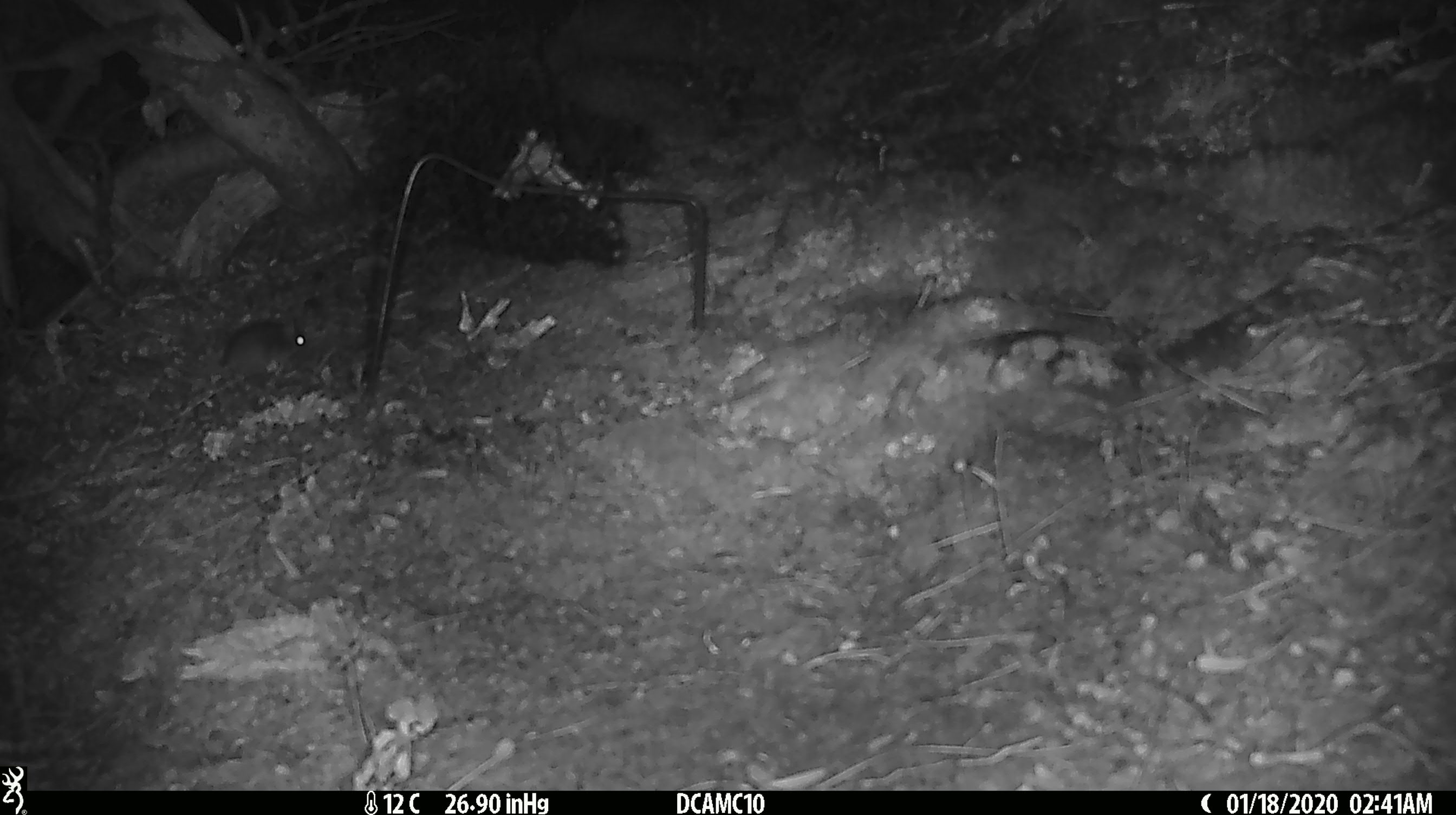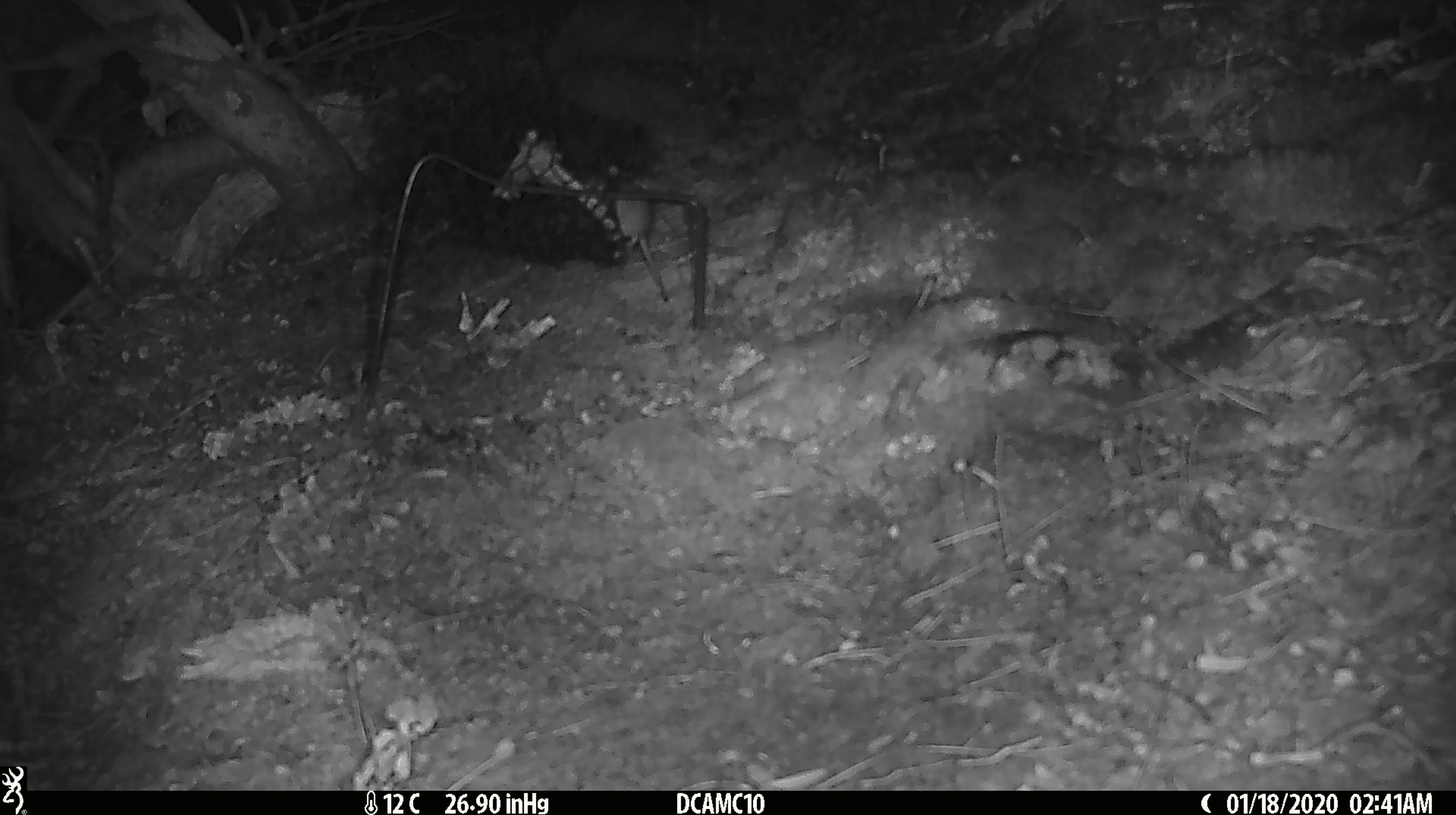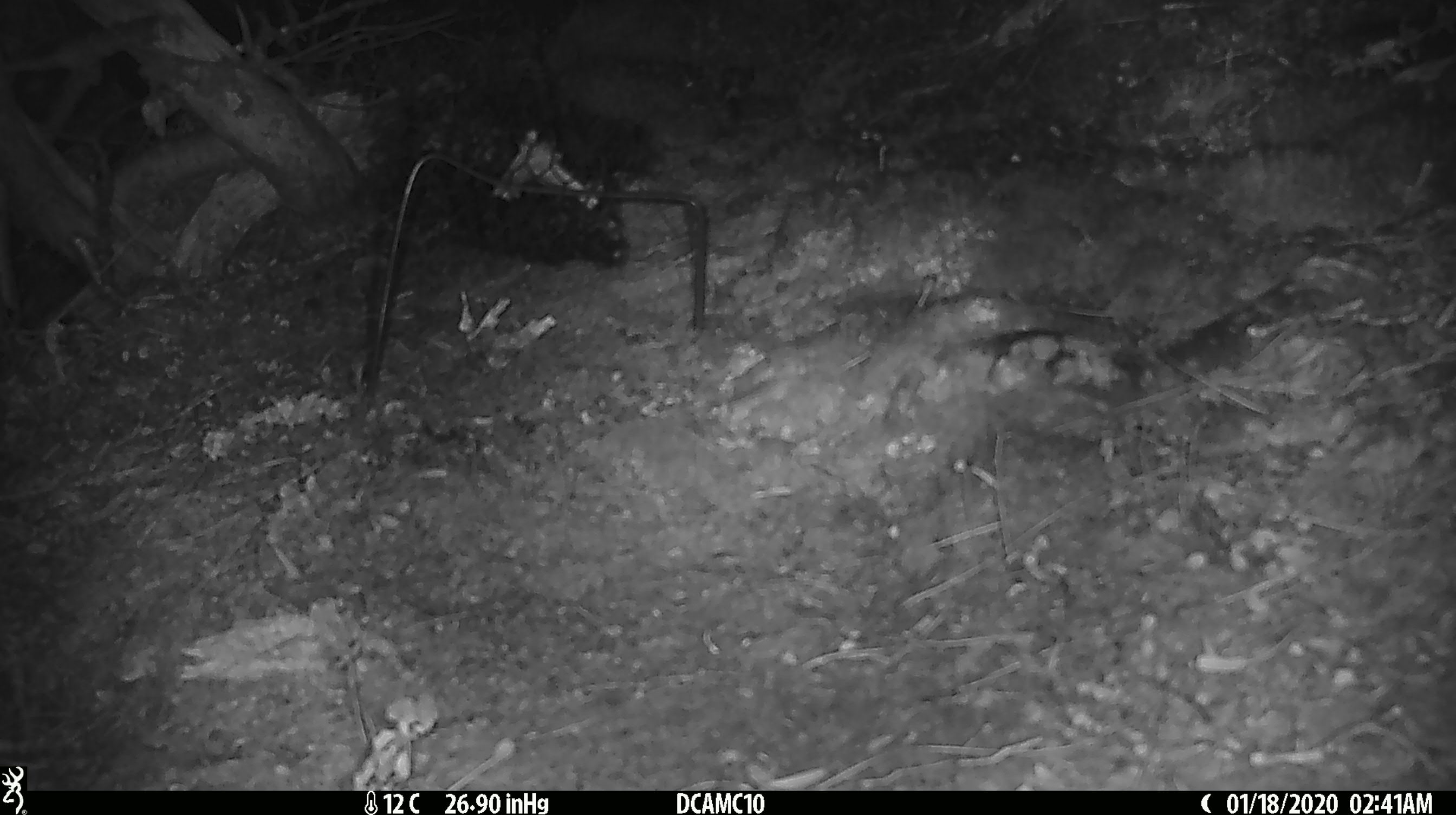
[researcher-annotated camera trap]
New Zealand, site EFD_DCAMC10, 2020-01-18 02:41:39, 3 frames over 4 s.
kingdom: Animalia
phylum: Chordata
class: Mammalia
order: Rodentia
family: Muridae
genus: Mus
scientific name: Mus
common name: mouse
Mouse (Mus).